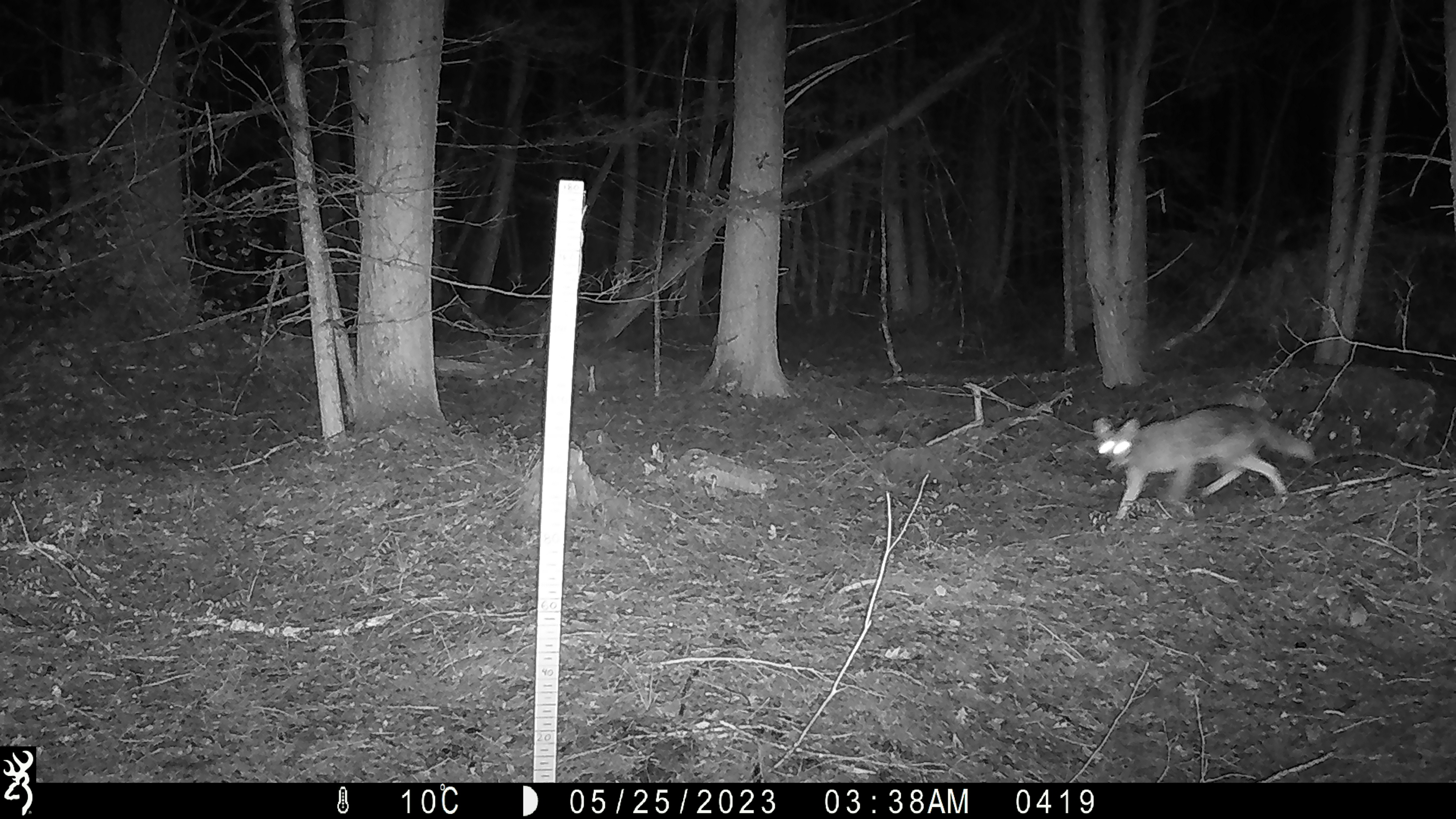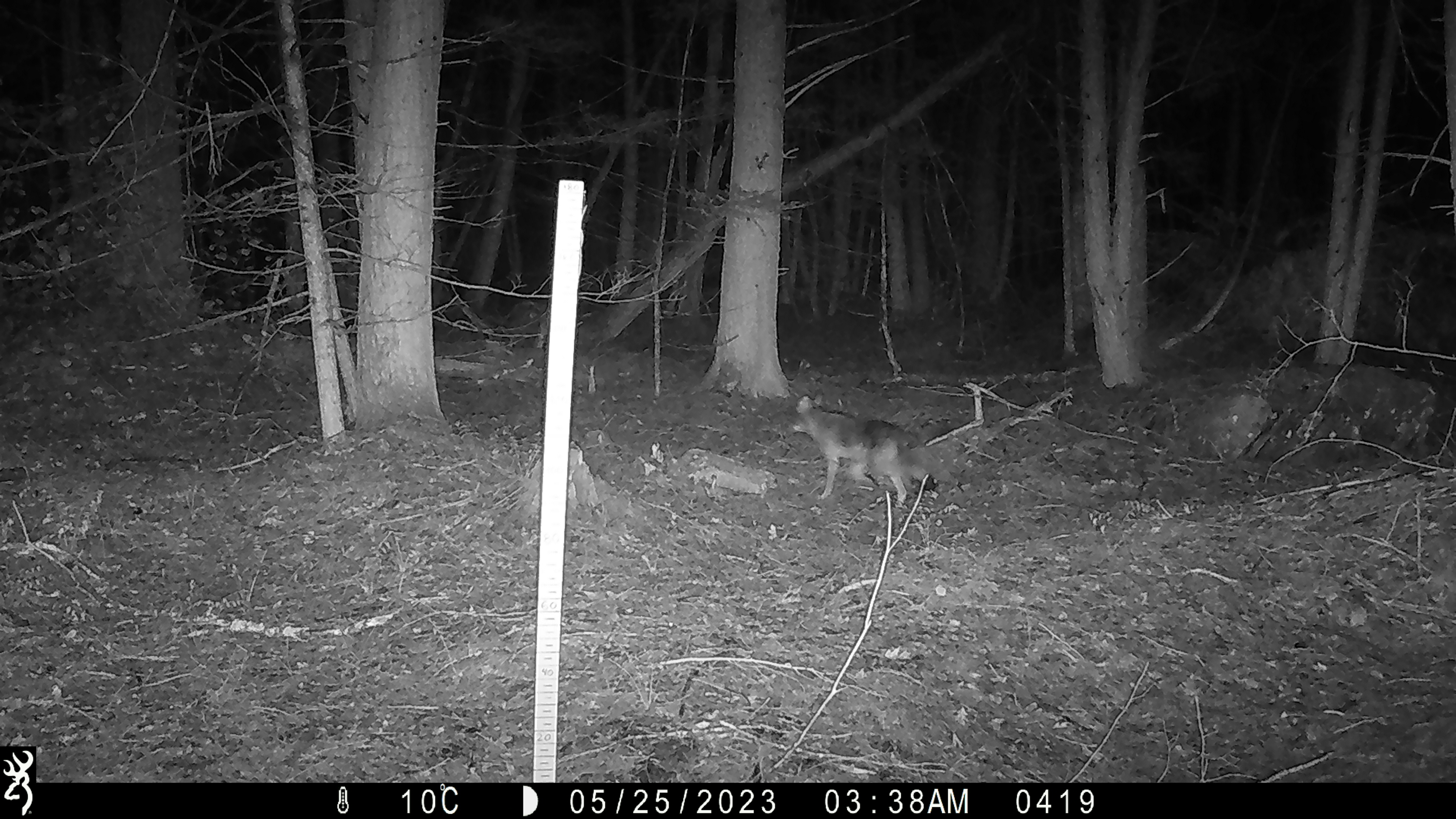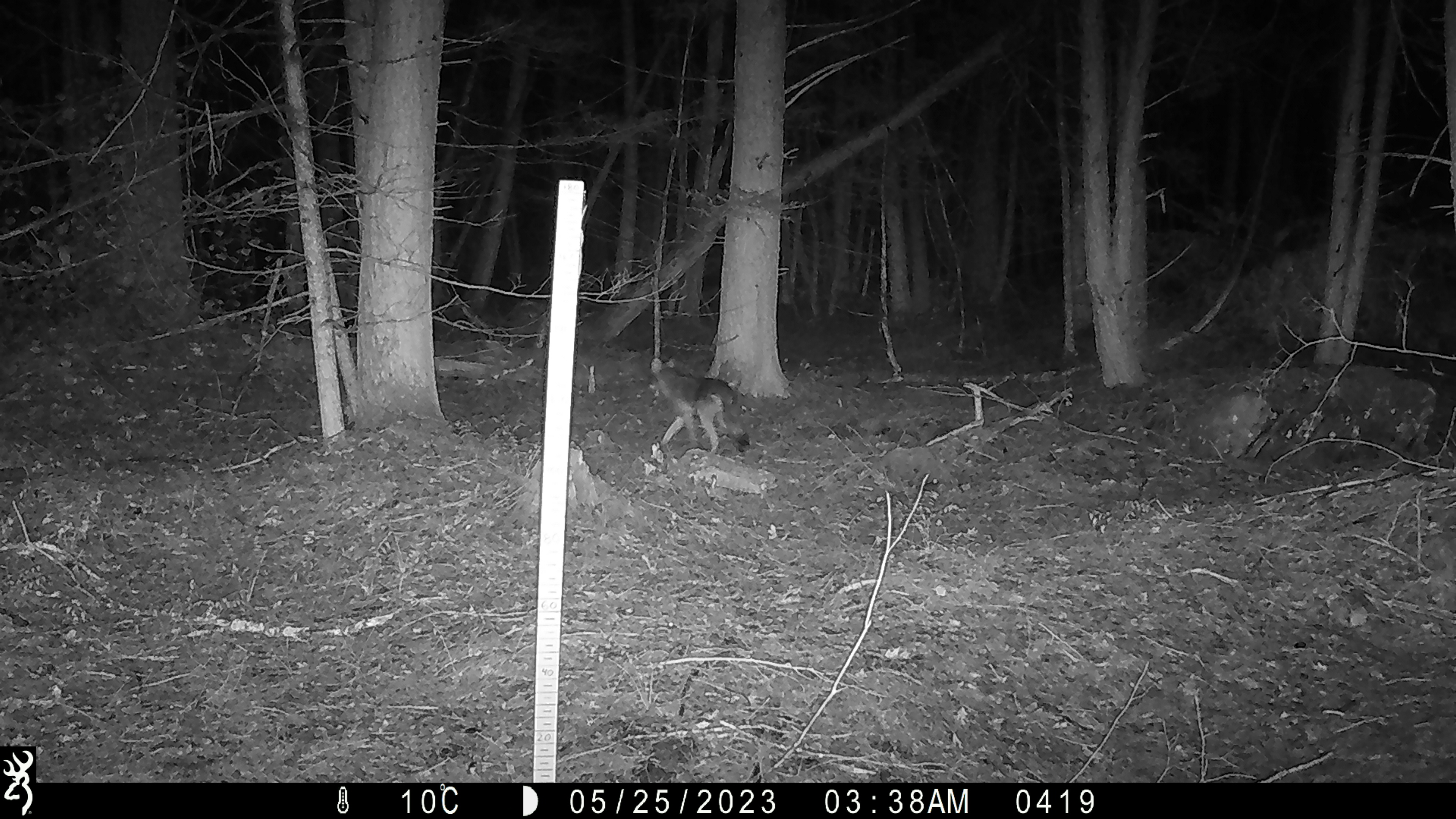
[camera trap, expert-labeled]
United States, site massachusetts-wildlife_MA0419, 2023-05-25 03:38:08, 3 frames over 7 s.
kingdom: Animalia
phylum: Chordata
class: Mammalia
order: Carnivora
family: Canidae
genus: Canis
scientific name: Canis latrans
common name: coyote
Coyote (Canis latrans).